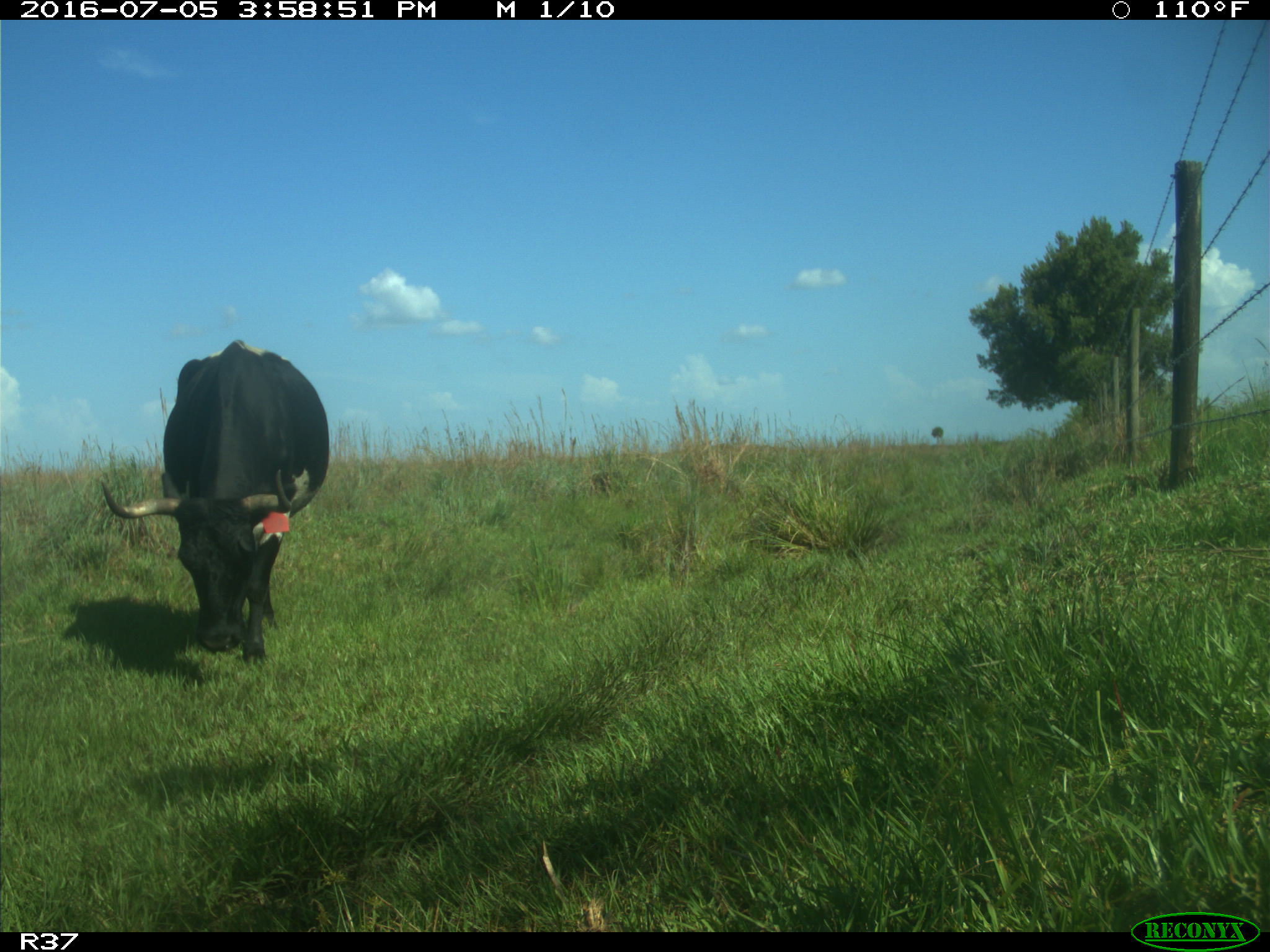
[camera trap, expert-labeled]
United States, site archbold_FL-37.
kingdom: Animalia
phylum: Chordata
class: Mammalia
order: Artiodactyla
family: Bovidae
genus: Bos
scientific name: Bos taurus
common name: domestic cow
Bos taurus (domestic cow).